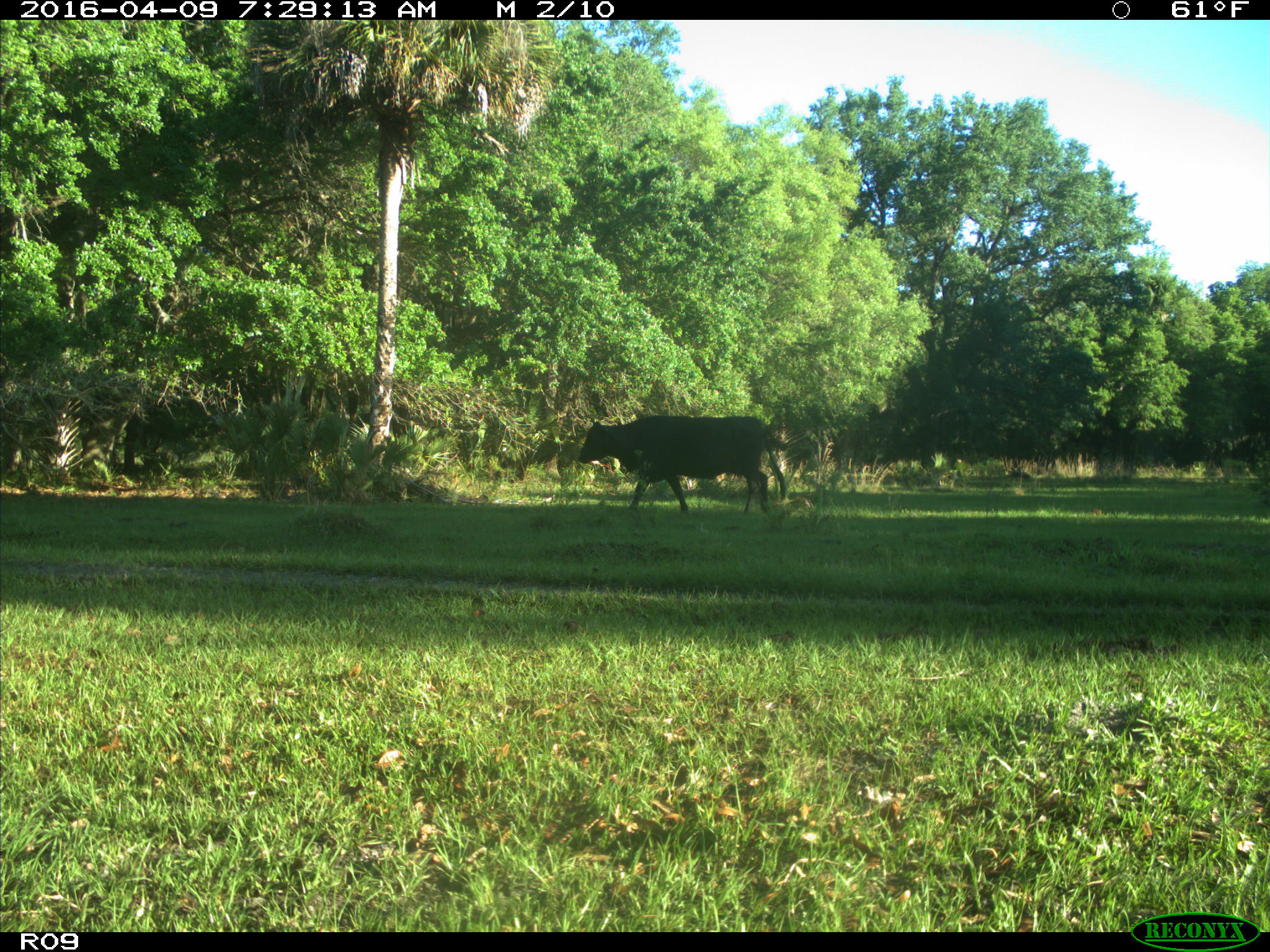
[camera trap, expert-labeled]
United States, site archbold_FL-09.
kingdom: Animalia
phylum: Chordata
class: Mammalia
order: Artiodactyla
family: Bovidae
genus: Bos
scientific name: Bos taurus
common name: domestic cow